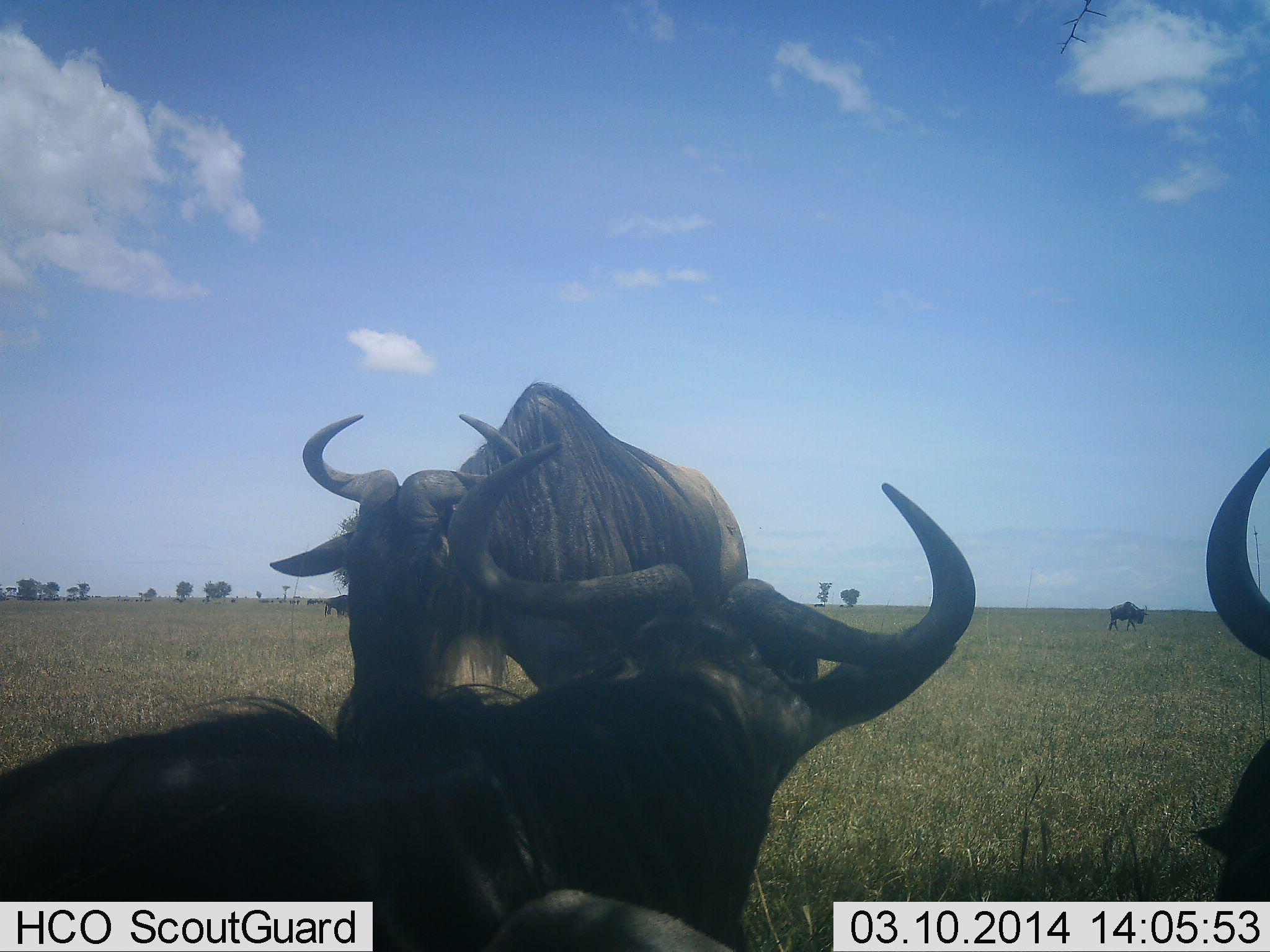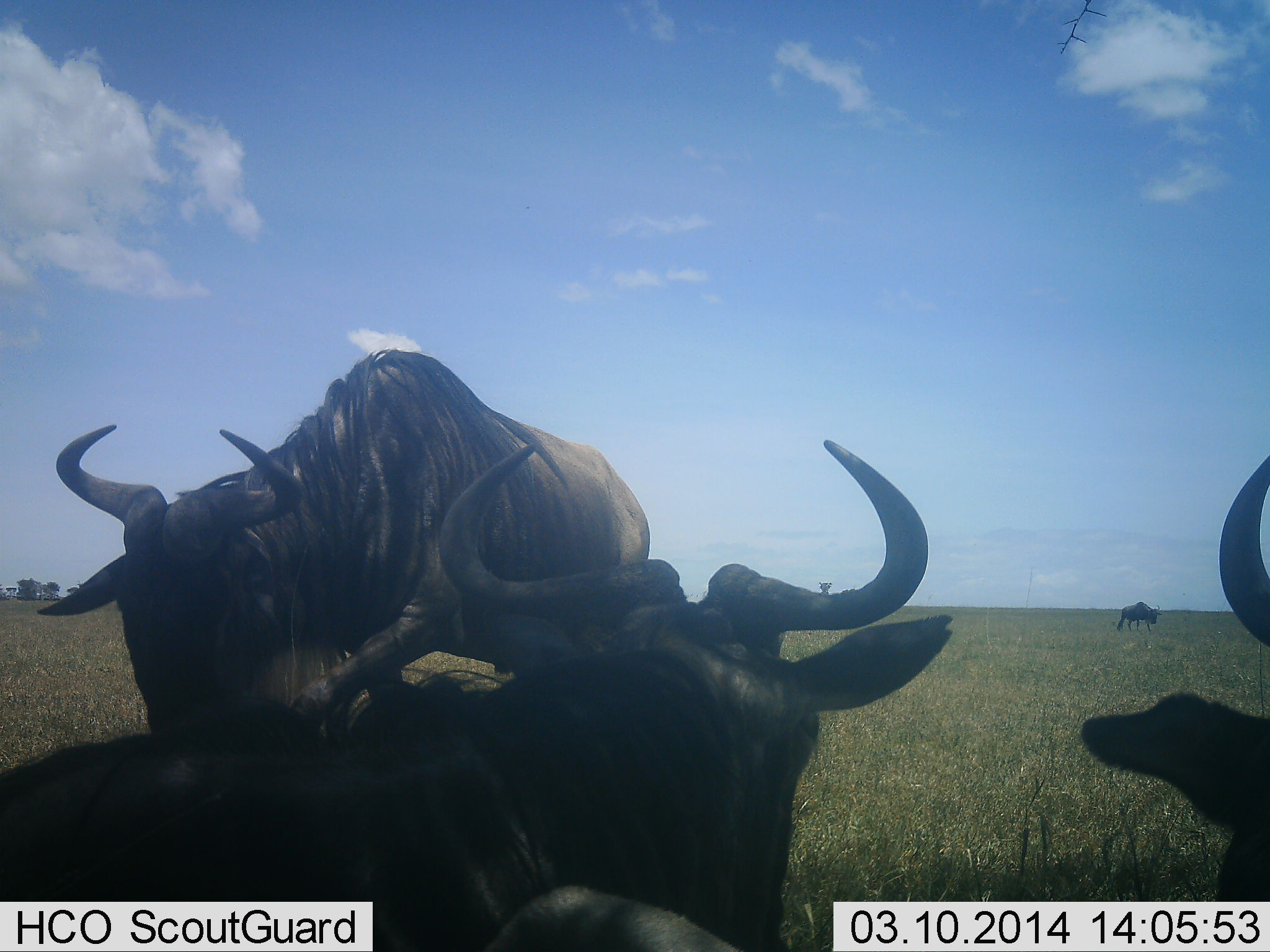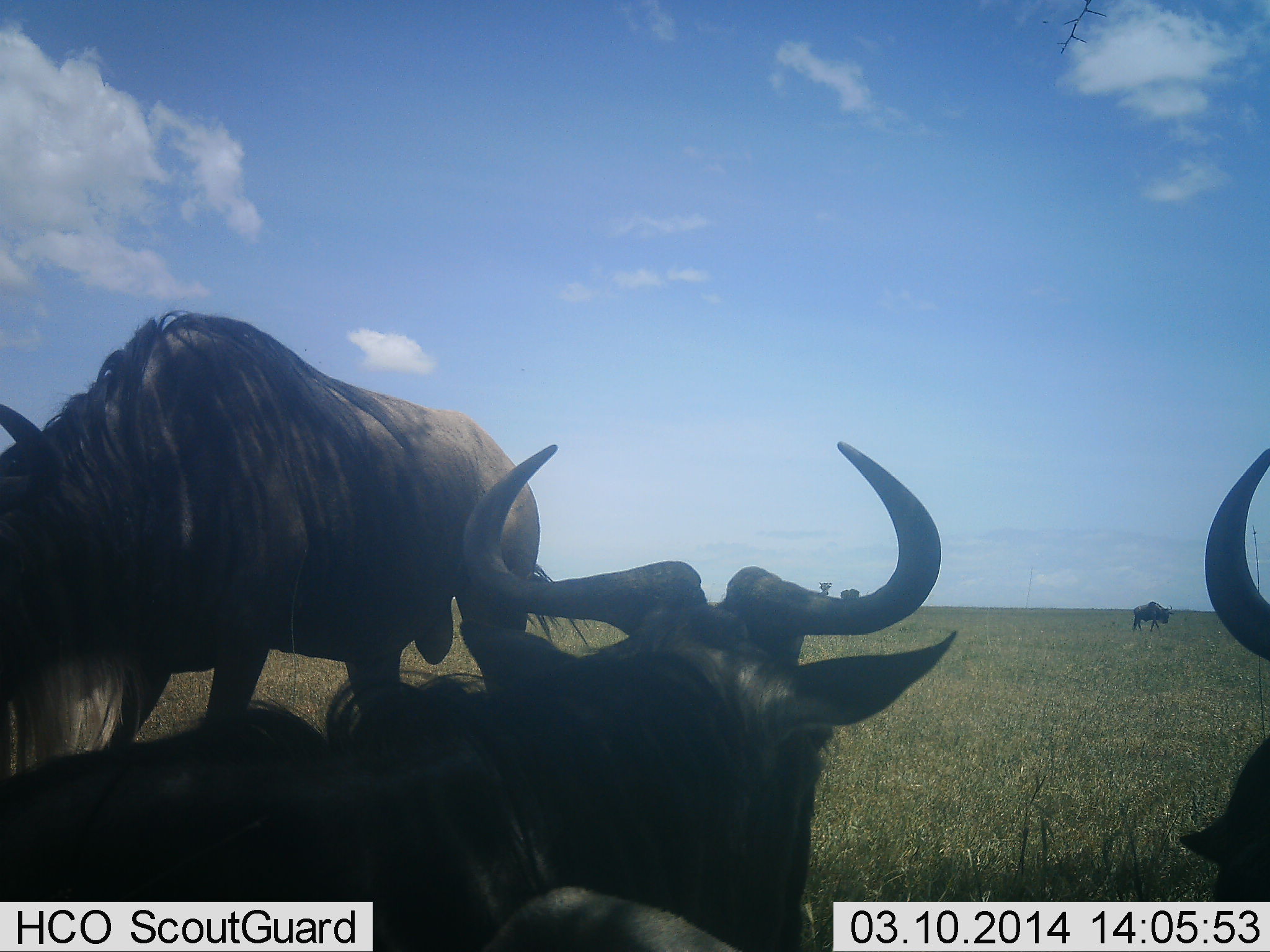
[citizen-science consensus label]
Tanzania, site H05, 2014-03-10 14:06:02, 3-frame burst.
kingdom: Animalia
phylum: Chordata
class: Mammalia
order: Artiodactyla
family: Bovidae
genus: Connochaetes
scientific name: Connochaetes taurinus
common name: blue wildebeest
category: wildebeest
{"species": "wildebeest (blue wildebeest) (Connochaetes taurinus)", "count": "4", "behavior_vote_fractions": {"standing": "80%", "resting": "50%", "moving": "50%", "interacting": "0%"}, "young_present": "0%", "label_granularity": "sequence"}